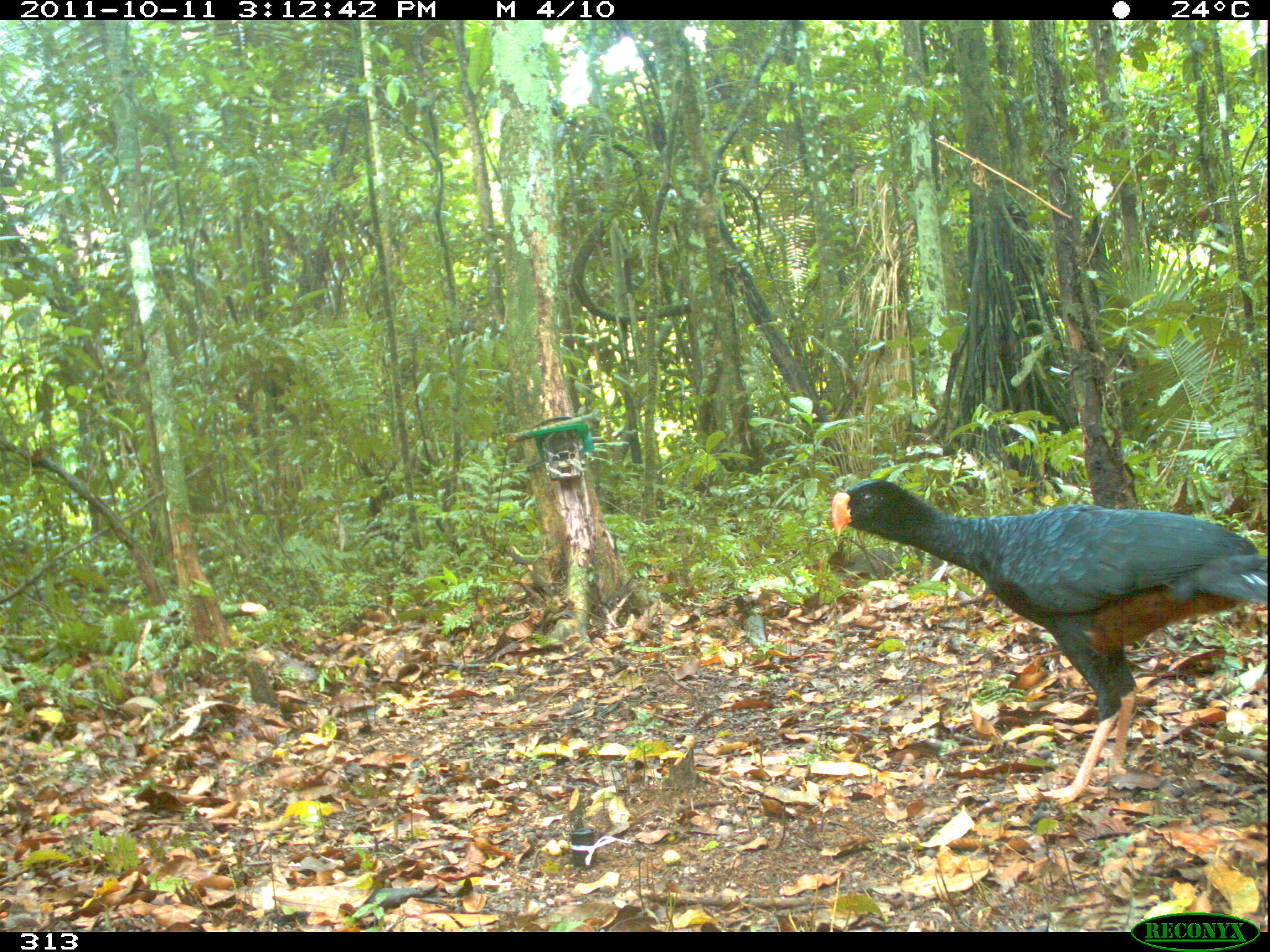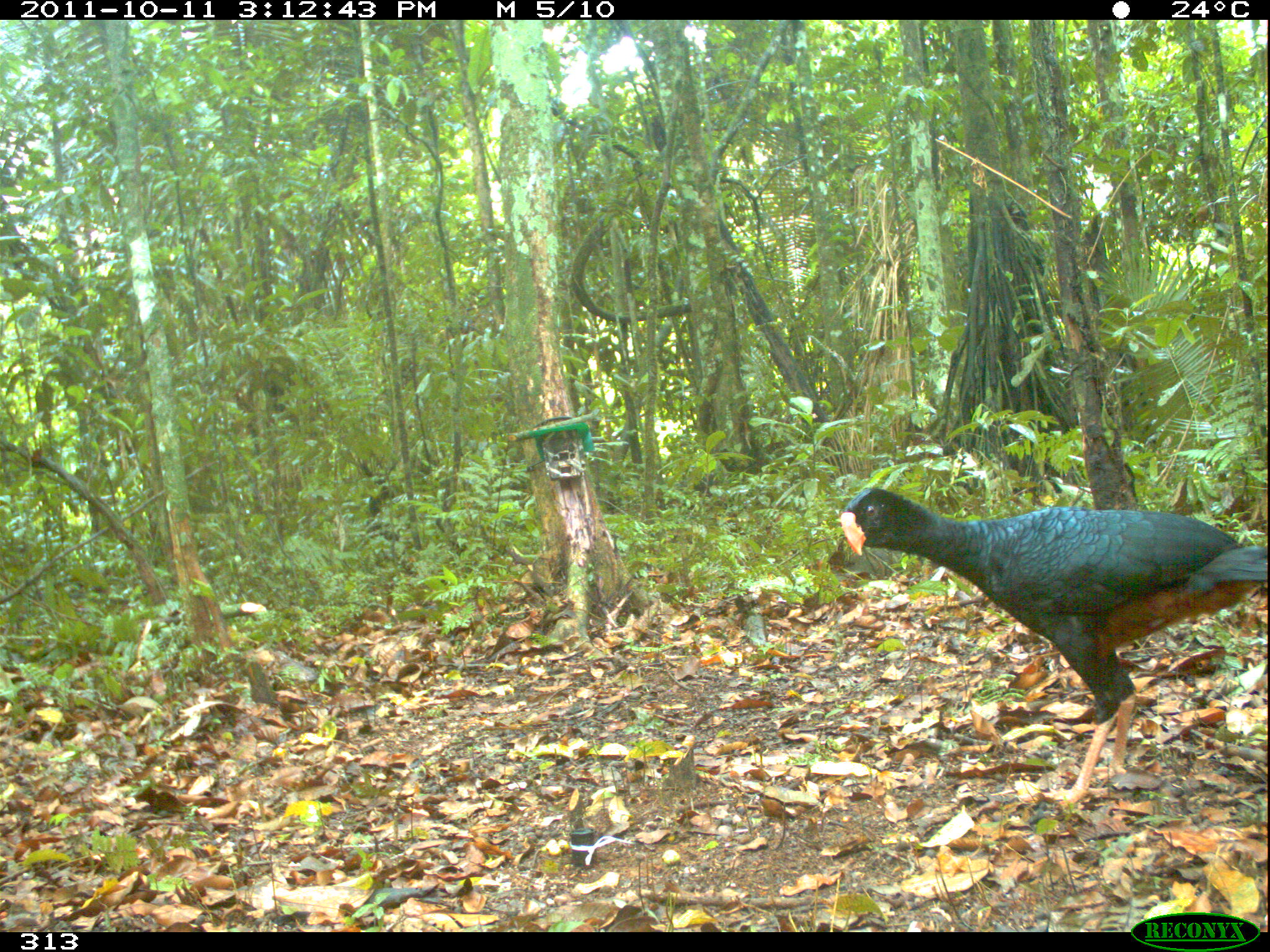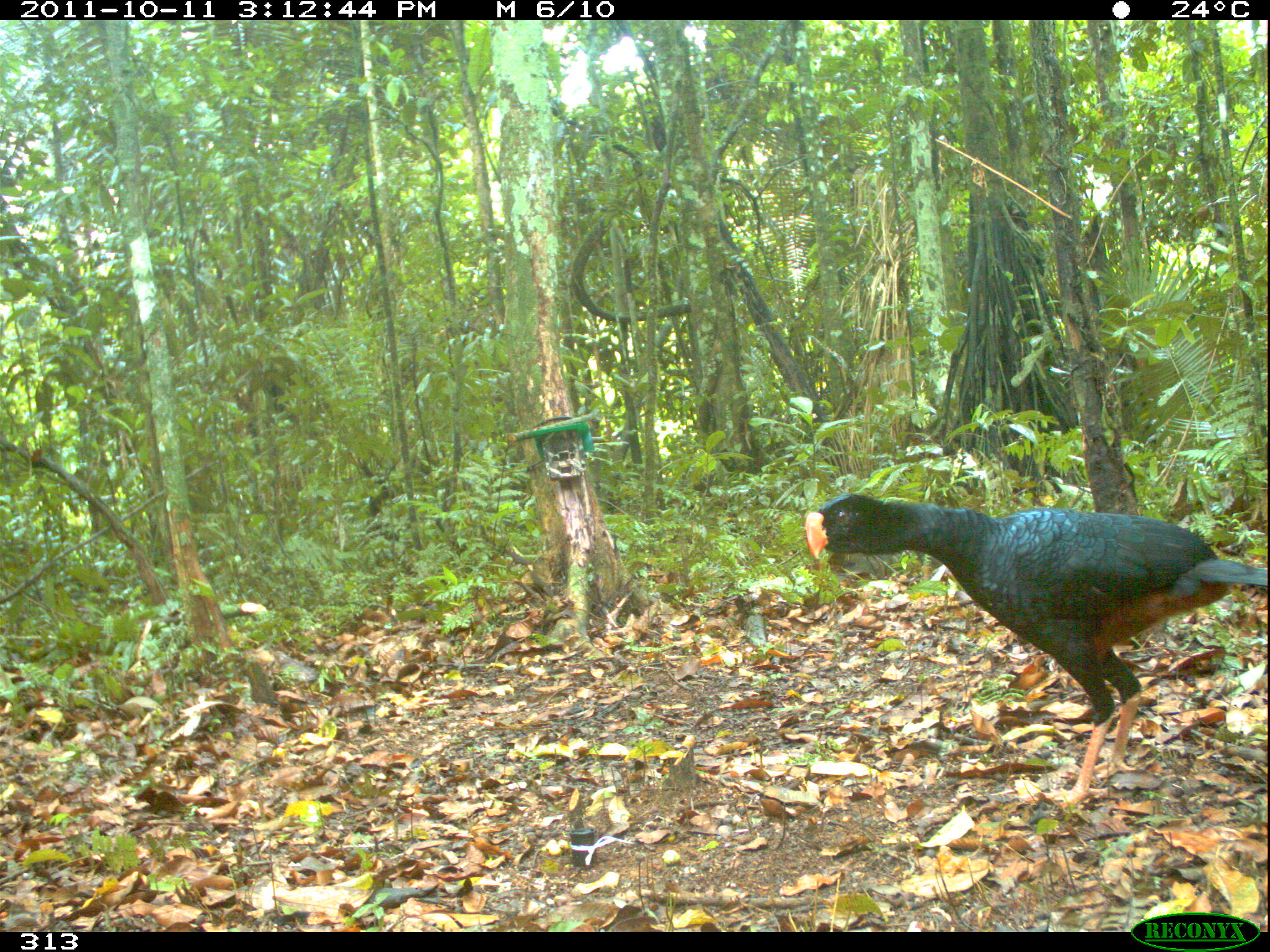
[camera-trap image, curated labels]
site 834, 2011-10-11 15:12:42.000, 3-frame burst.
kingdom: Animalia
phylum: Chordata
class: Aves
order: Galliformes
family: Cracidae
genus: Mitu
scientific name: Mitu tuberosum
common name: razor-billed curassow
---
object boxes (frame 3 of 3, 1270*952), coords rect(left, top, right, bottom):
mitu tuberosum: rect(803, 492, 1267, 808)